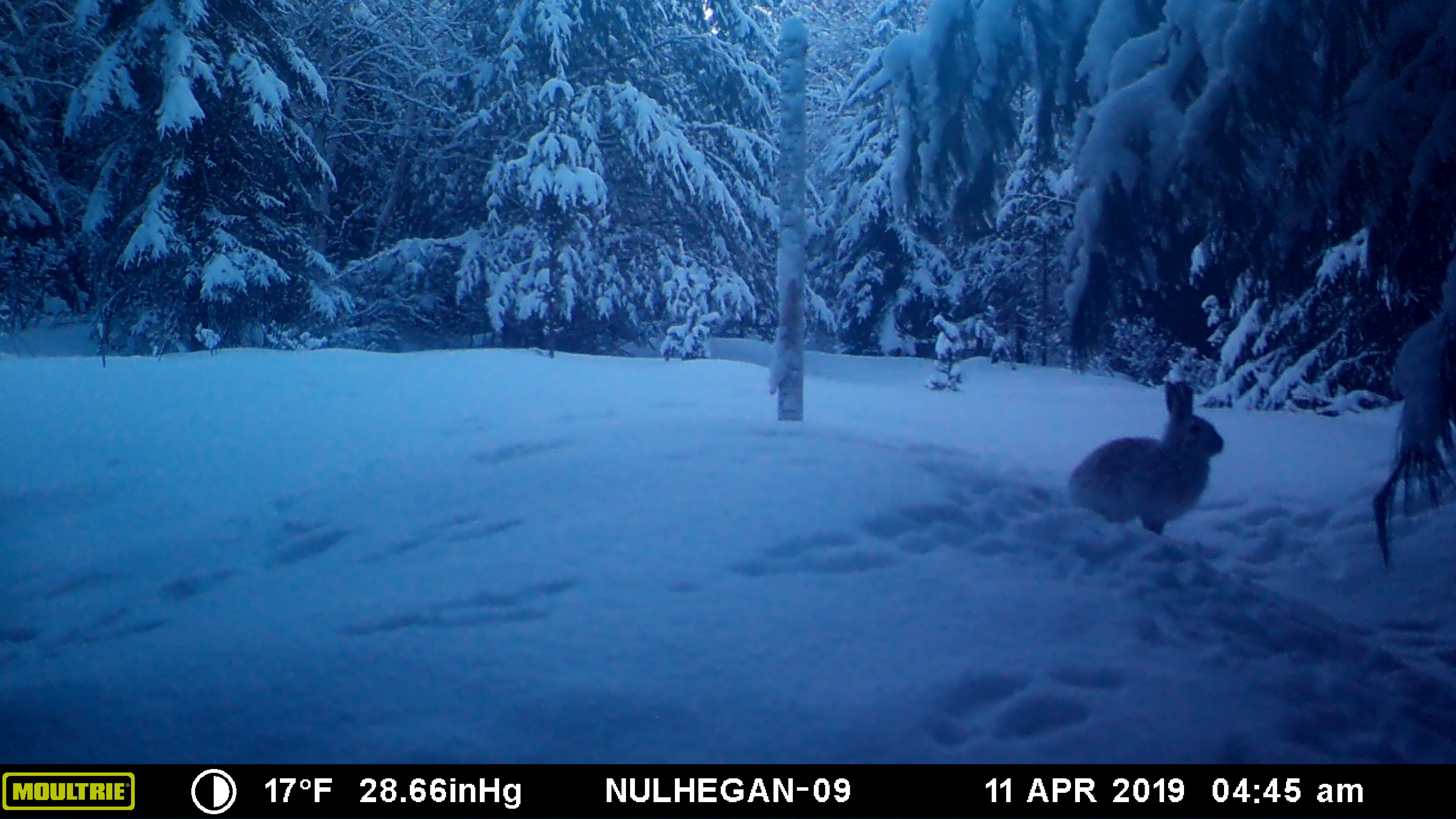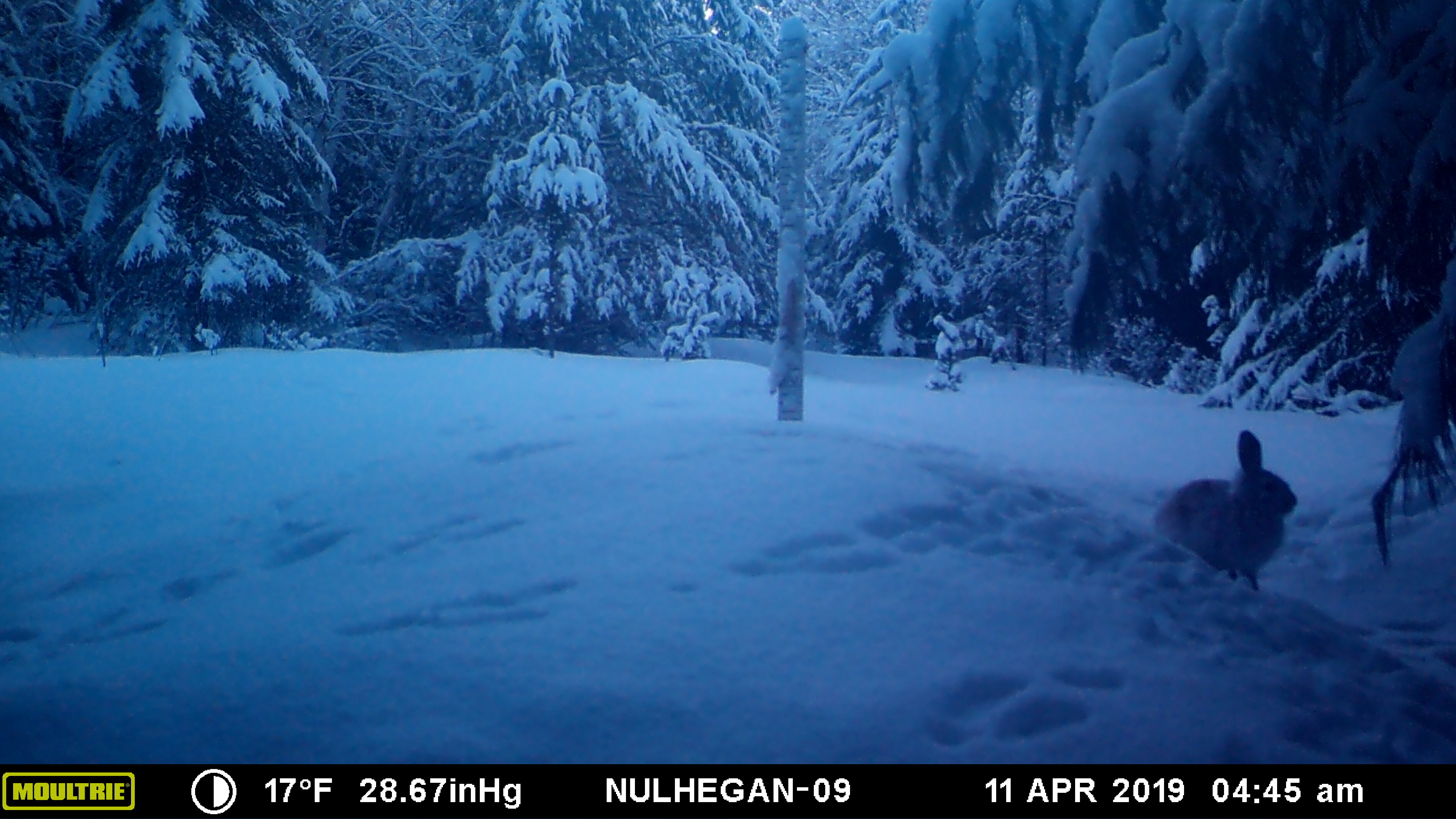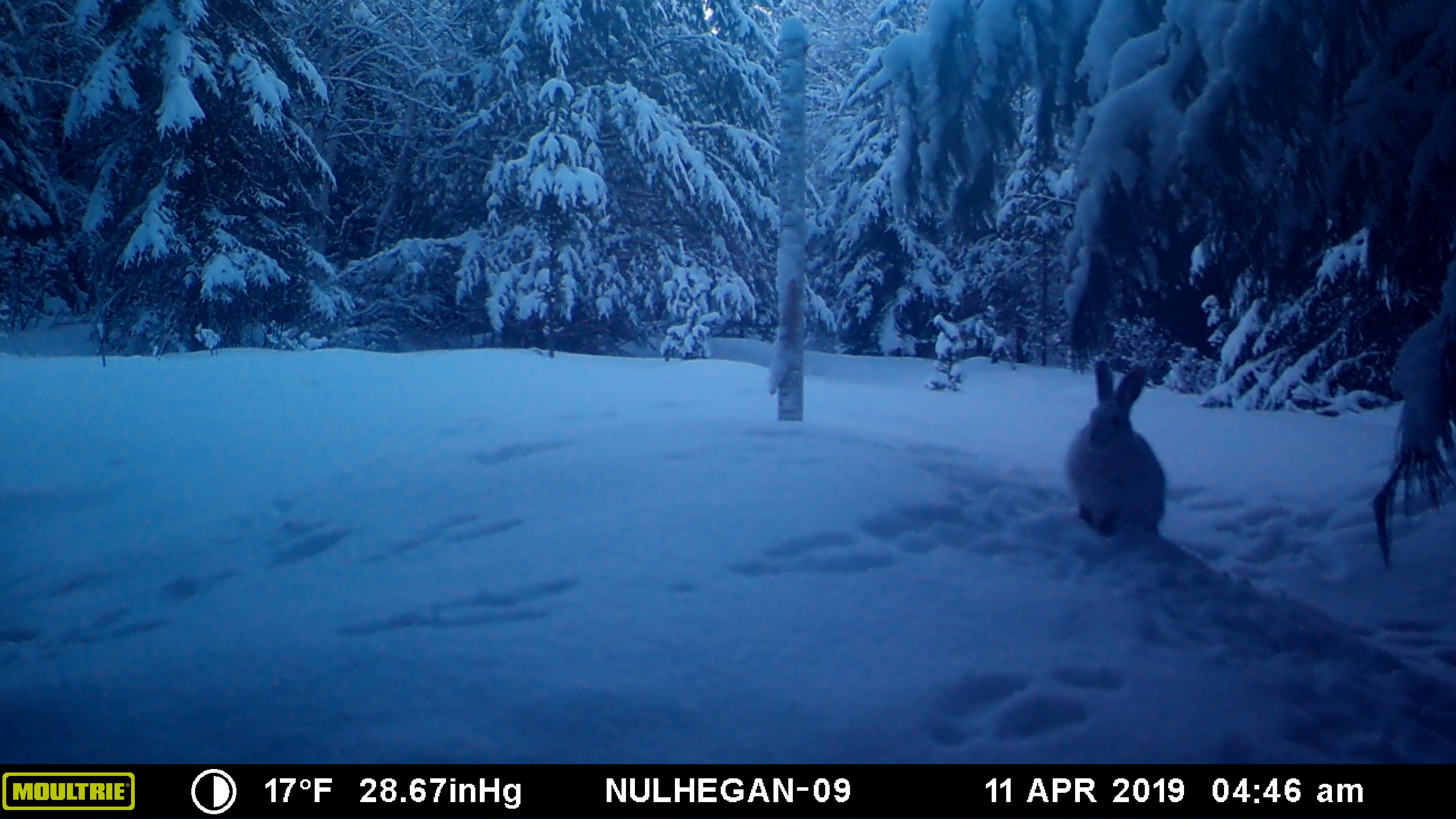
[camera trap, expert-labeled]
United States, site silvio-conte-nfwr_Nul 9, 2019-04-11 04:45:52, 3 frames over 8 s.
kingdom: Animalia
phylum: Chordata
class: Mammalia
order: Lagomorpha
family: Leporidae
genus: Lepus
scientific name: Lepus americanus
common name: snowshoe hare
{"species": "snowshoe hare (Lepus americanus)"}